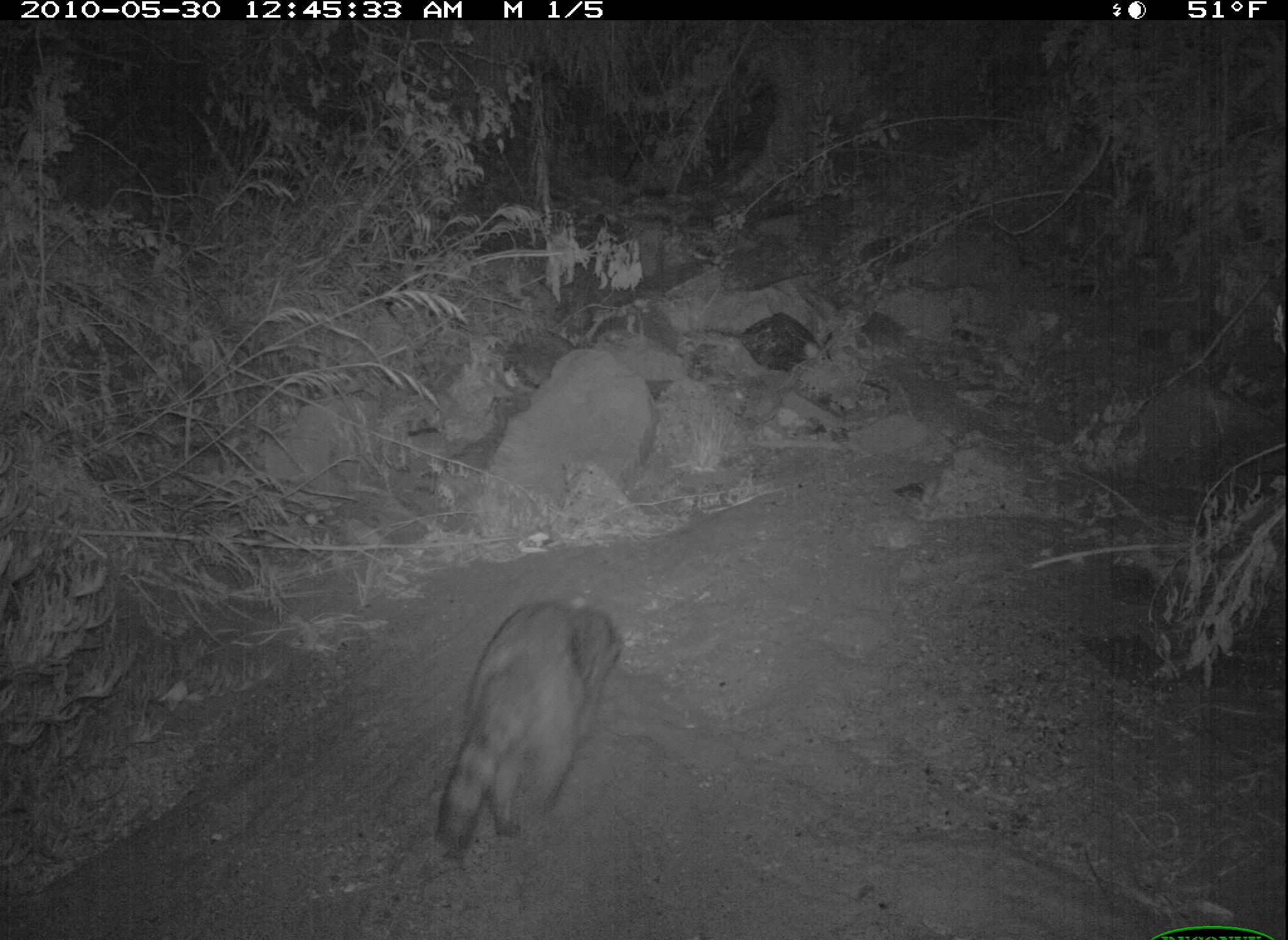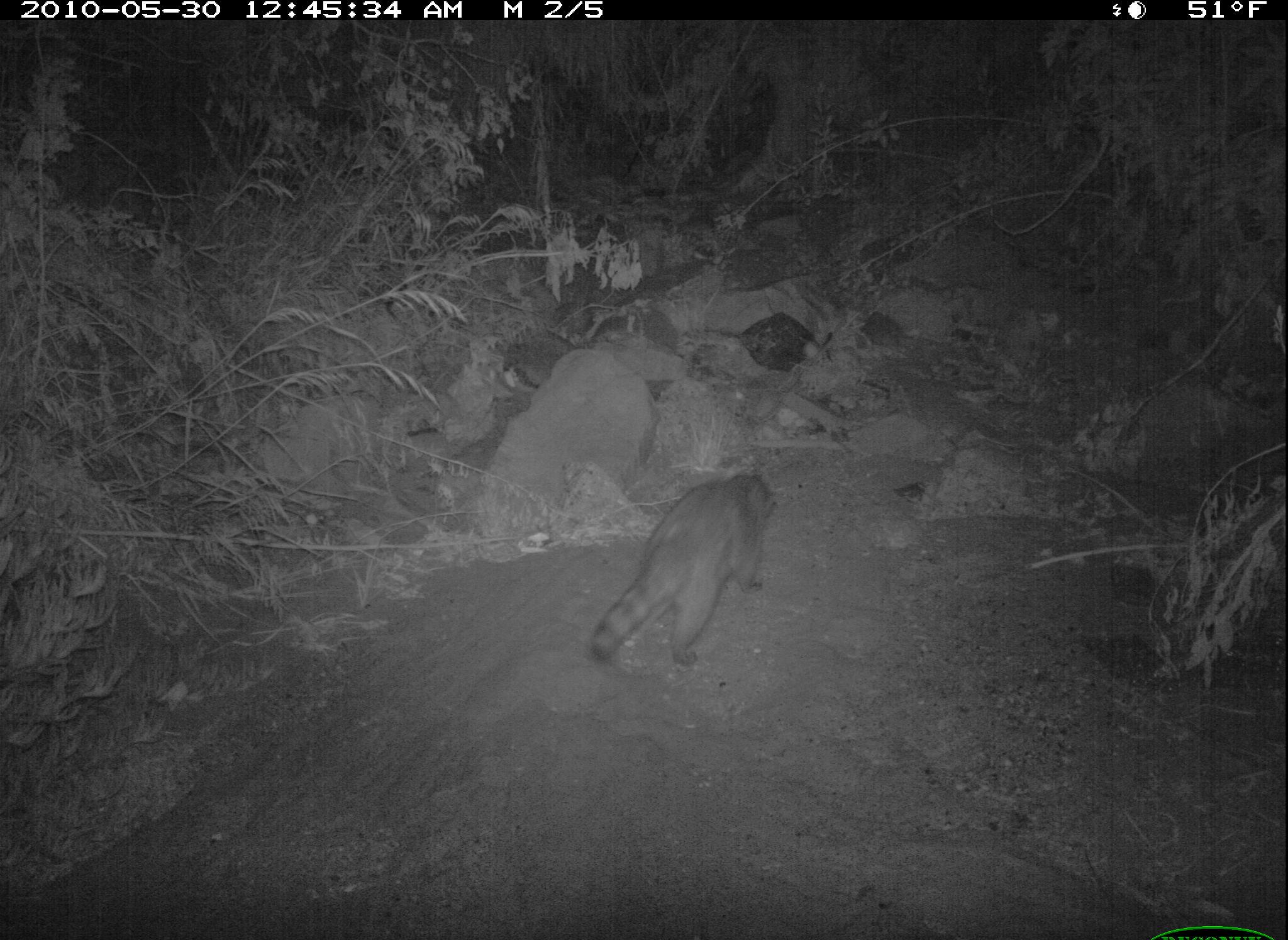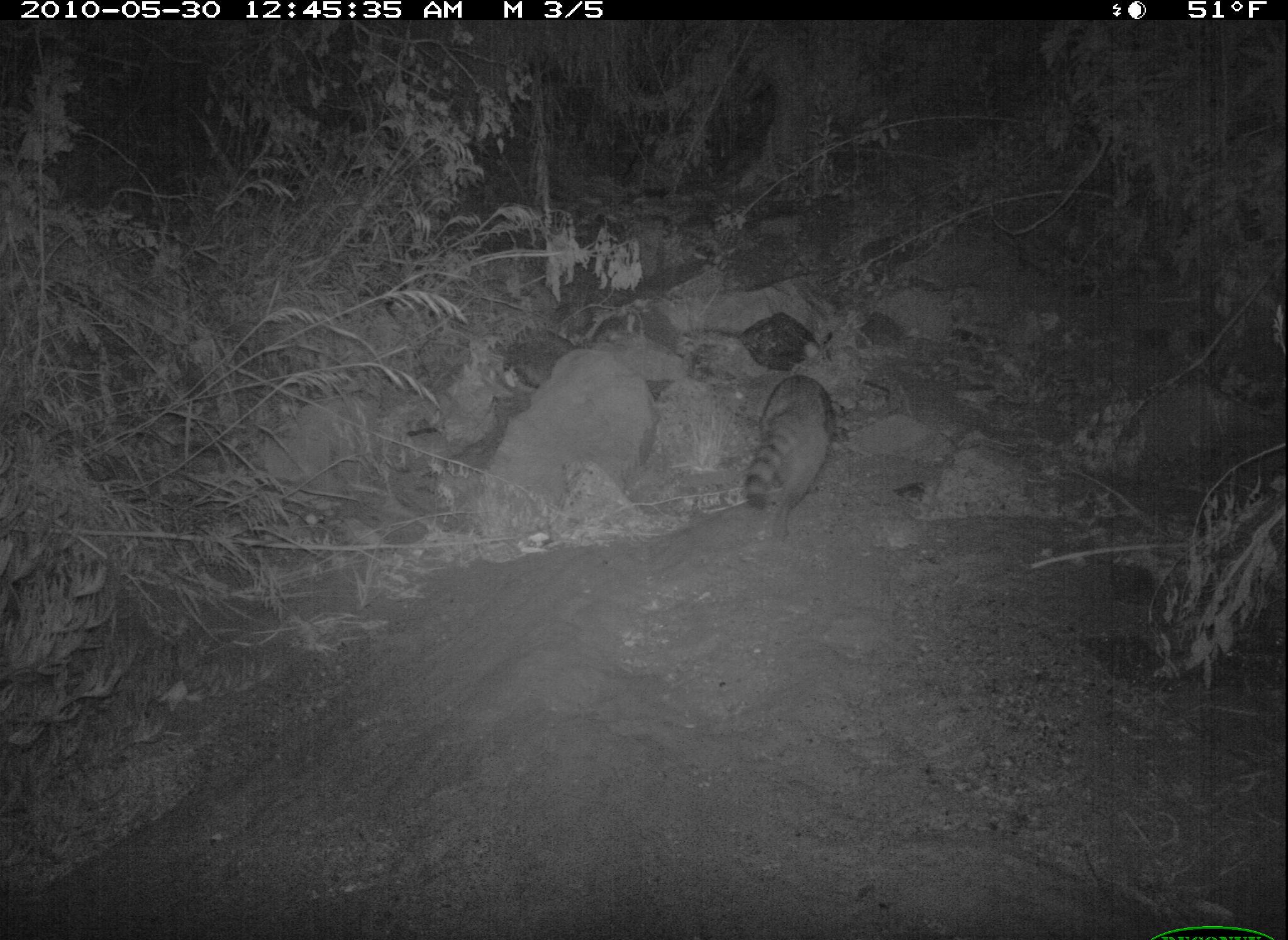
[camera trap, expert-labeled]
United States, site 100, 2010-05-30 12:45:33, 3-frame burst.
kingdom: Animalia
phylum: Chordata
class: Mammalia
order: Carnivora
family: Procyonidae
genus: Procyon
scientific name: Procyon lotor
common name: raccoon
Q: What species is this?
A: Raccoon (Procyon lotor).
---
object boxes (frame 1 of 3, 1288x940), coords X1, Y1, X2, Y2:
raccoon: 419, 588, 649, 886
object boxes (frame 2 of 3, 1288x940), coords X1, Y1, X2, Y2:
raccoon: 591, 470, 782, 675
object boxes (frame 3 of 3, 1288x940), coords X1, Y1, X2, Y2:
raccoon: 733, 353, 853, 564